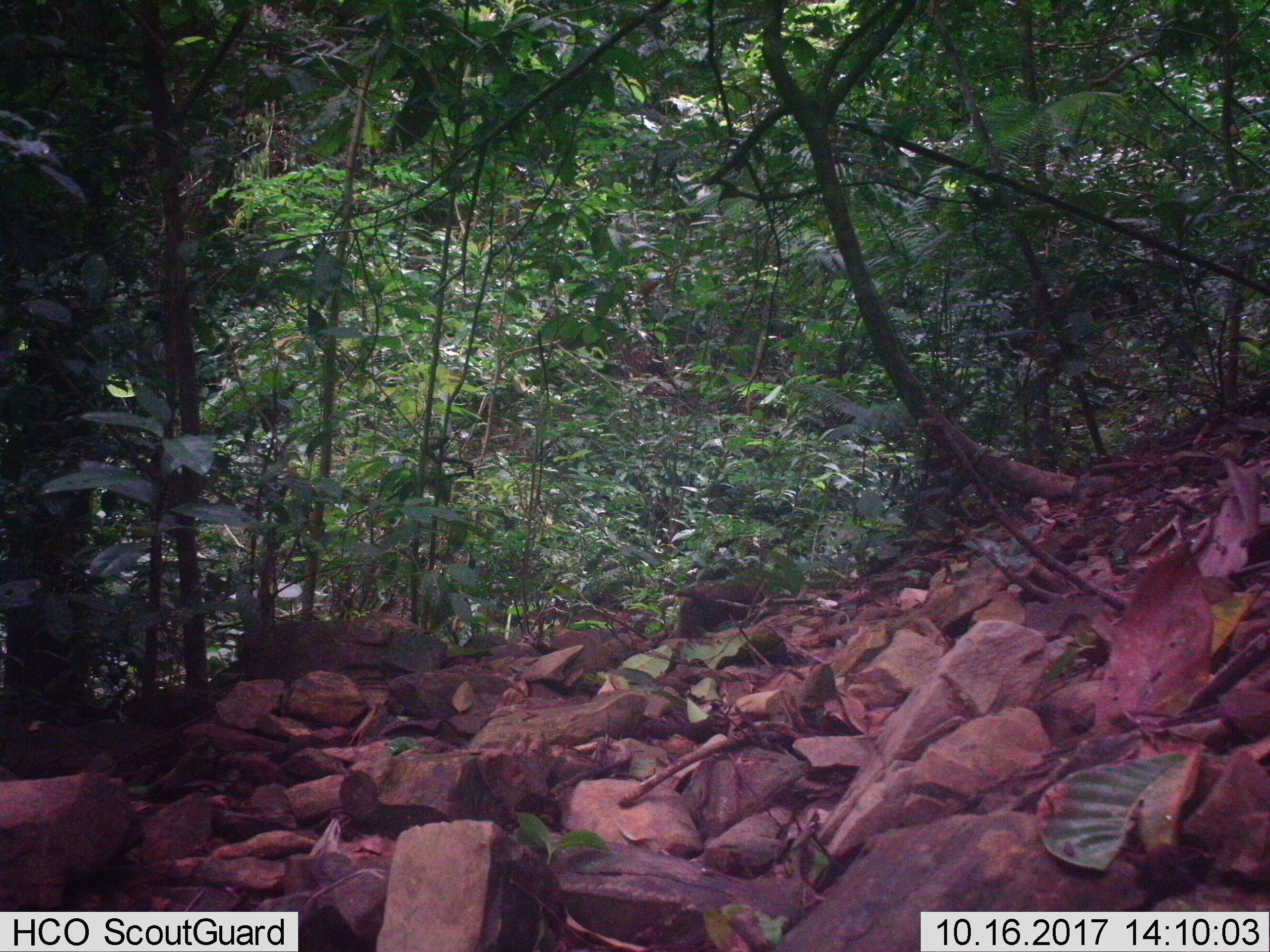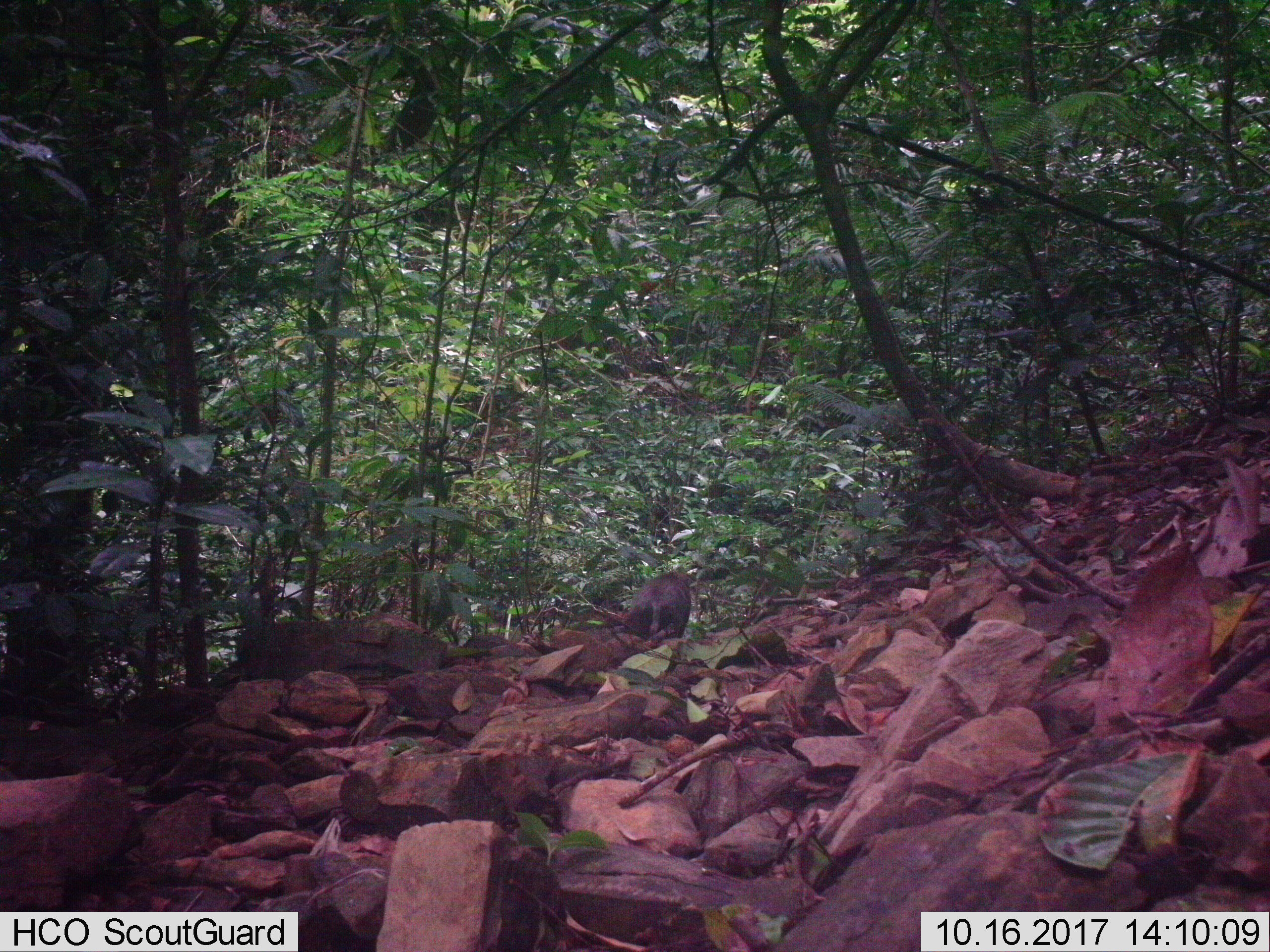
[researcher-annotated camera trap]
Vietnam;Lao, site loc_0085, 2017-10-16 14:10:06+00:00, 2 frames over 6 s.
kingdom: Animalia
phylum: Chordata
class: Mammalia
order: Primates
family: Cercopithecidae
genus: Macaca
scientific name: Macaca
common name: macaques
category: assam or rhesus macaque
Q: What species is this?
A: Assam or rhesus macaque (macaques) (Macaca).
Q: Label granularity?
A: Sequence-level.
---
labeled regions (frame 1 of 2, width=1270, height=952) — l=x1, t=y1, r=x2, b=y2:
assam or rhesus macaque: l=675, t=583, r=773, b=639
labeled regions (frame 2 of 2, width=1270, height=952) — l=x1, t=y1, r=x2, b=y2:
assam or rhesus macaque: l=629, t=571, r=691, b=642